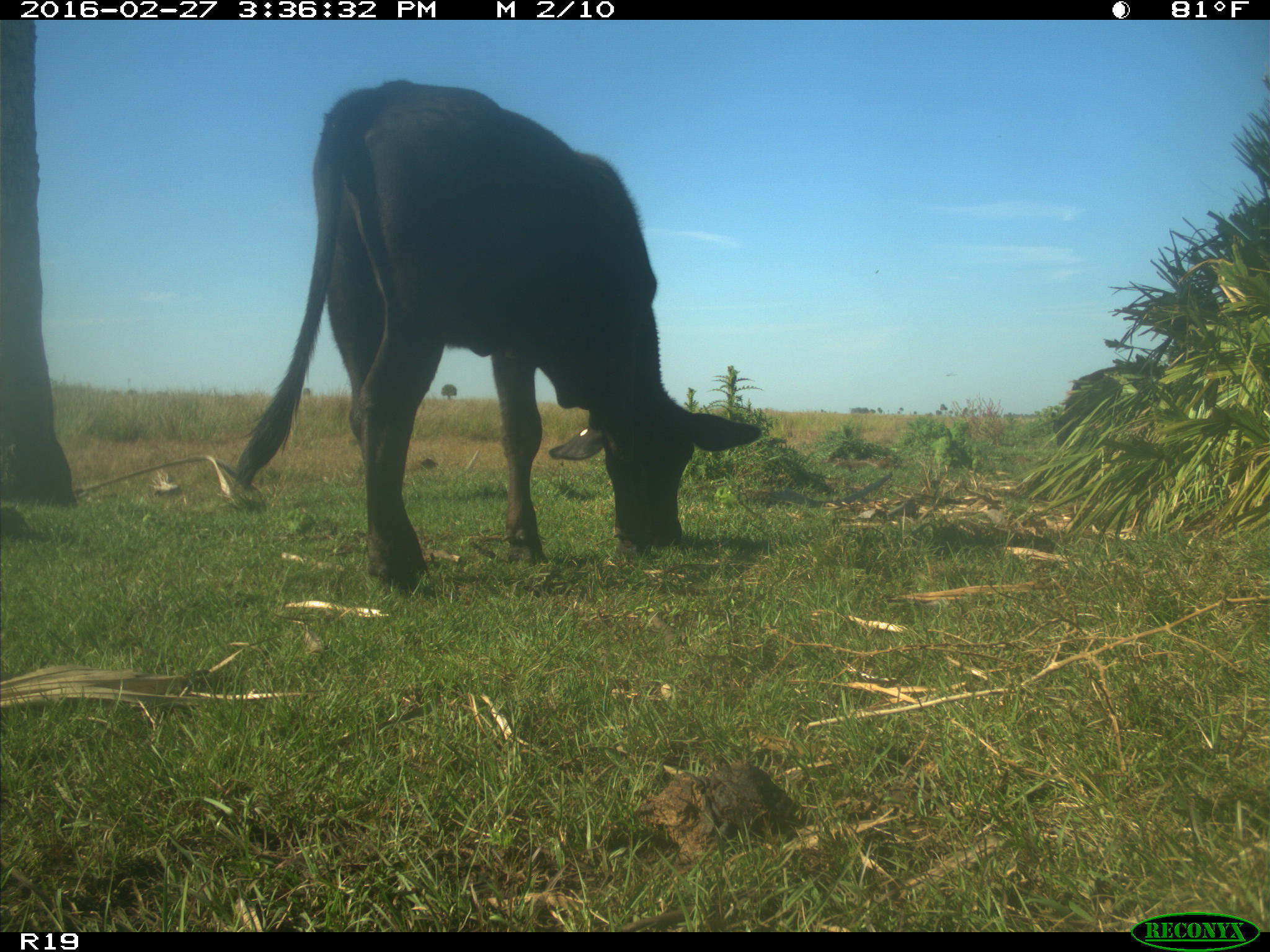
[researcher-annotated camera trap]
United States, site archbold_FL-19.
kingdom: Animalia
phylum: Chordata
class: Mammalia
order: Artiodactyla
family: Bovidae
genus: Bos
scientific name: Bos taurus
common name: domestic cow